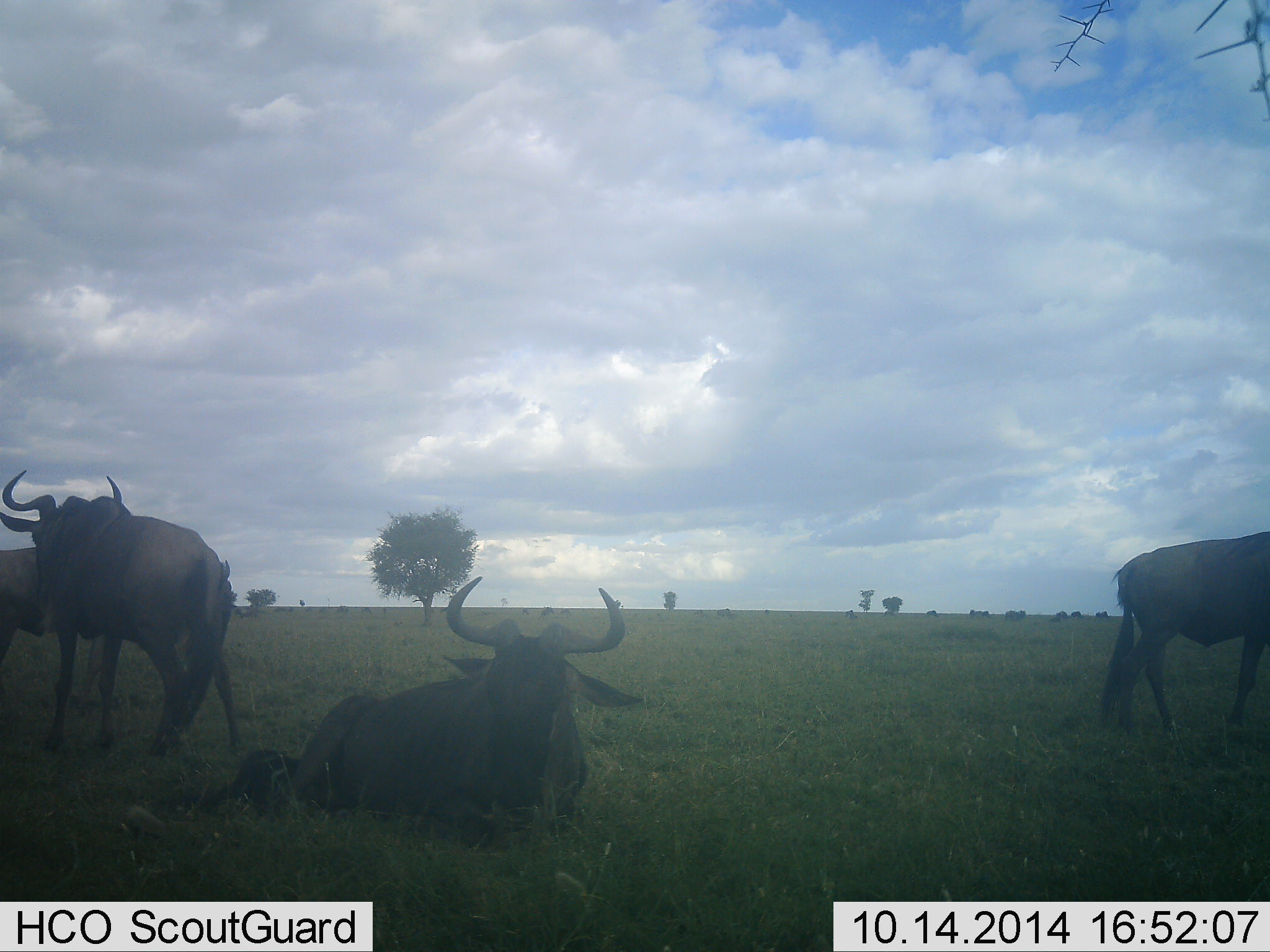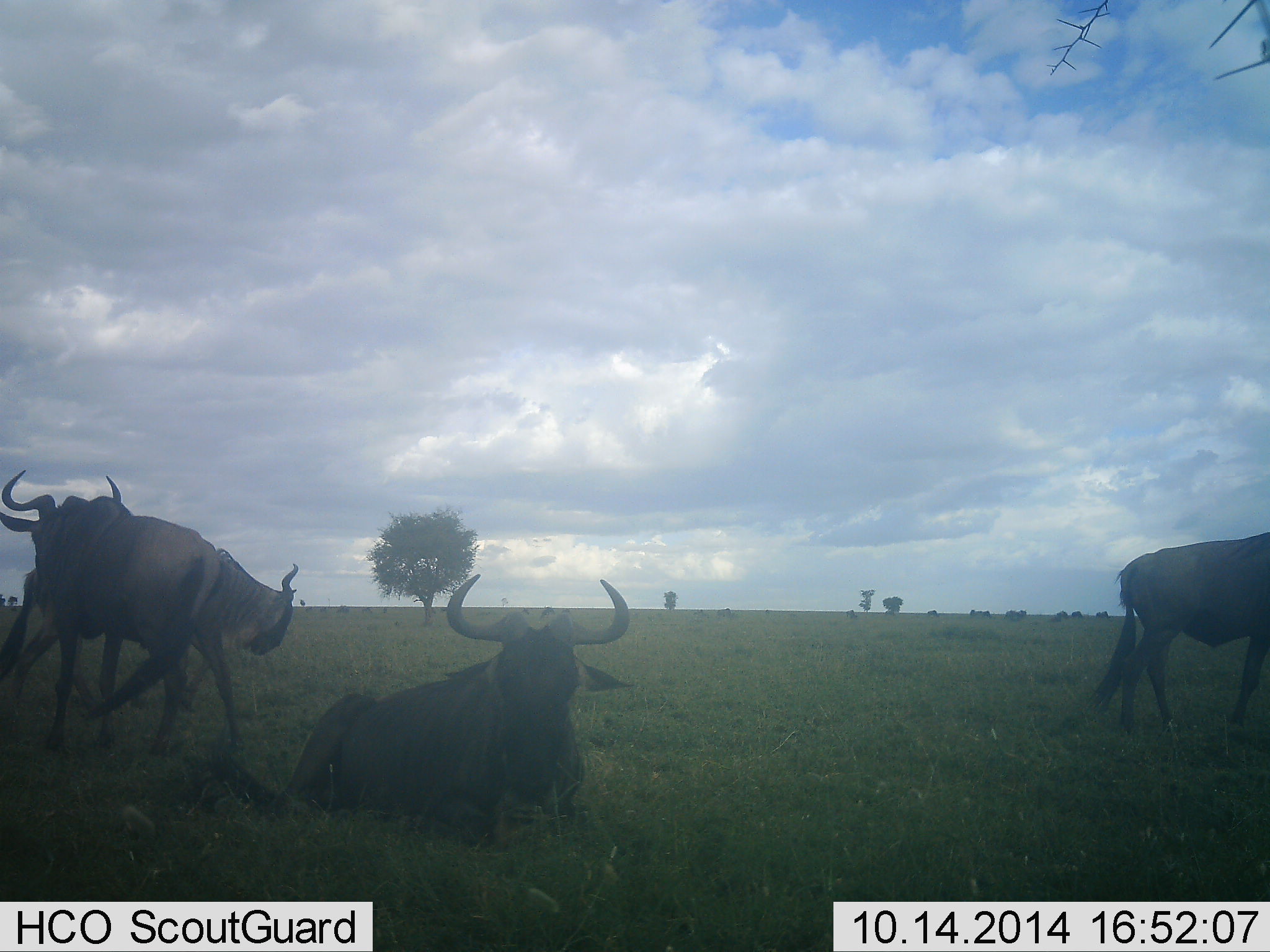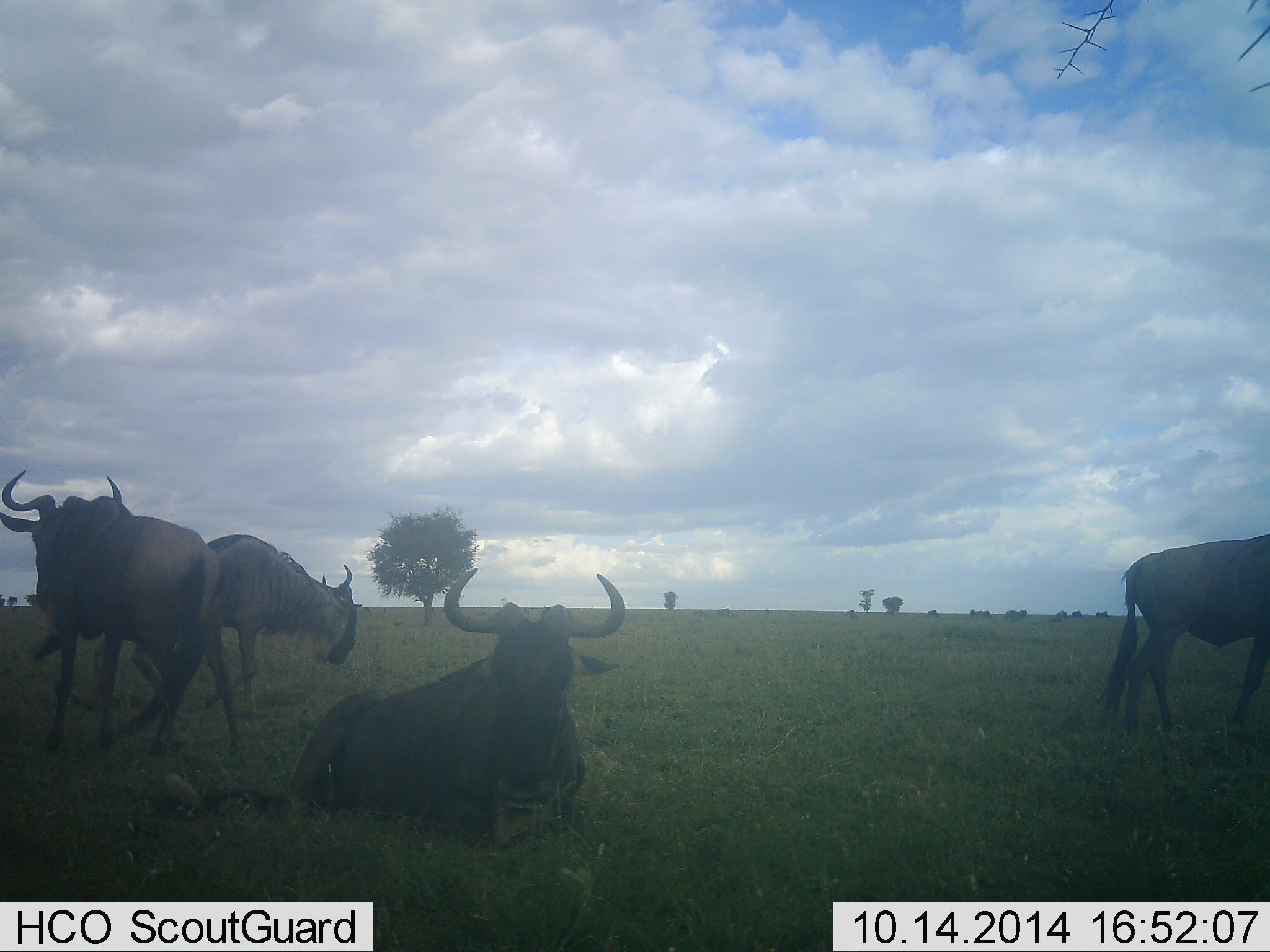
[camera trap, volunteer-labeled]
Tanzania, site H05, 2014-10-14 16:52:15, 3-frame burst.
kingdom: Animalia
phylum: Chordata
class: Mammalia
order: Artiodactyla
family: Bovidae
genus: Connochaetes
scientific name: Connochaetes taurinus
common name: blue wildebeest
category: wildebeest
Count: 4.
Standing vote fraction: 80%.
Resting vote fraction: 90%.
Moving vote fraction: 50%.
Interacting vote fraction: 20%.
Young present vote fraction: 10%.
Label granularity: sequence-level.